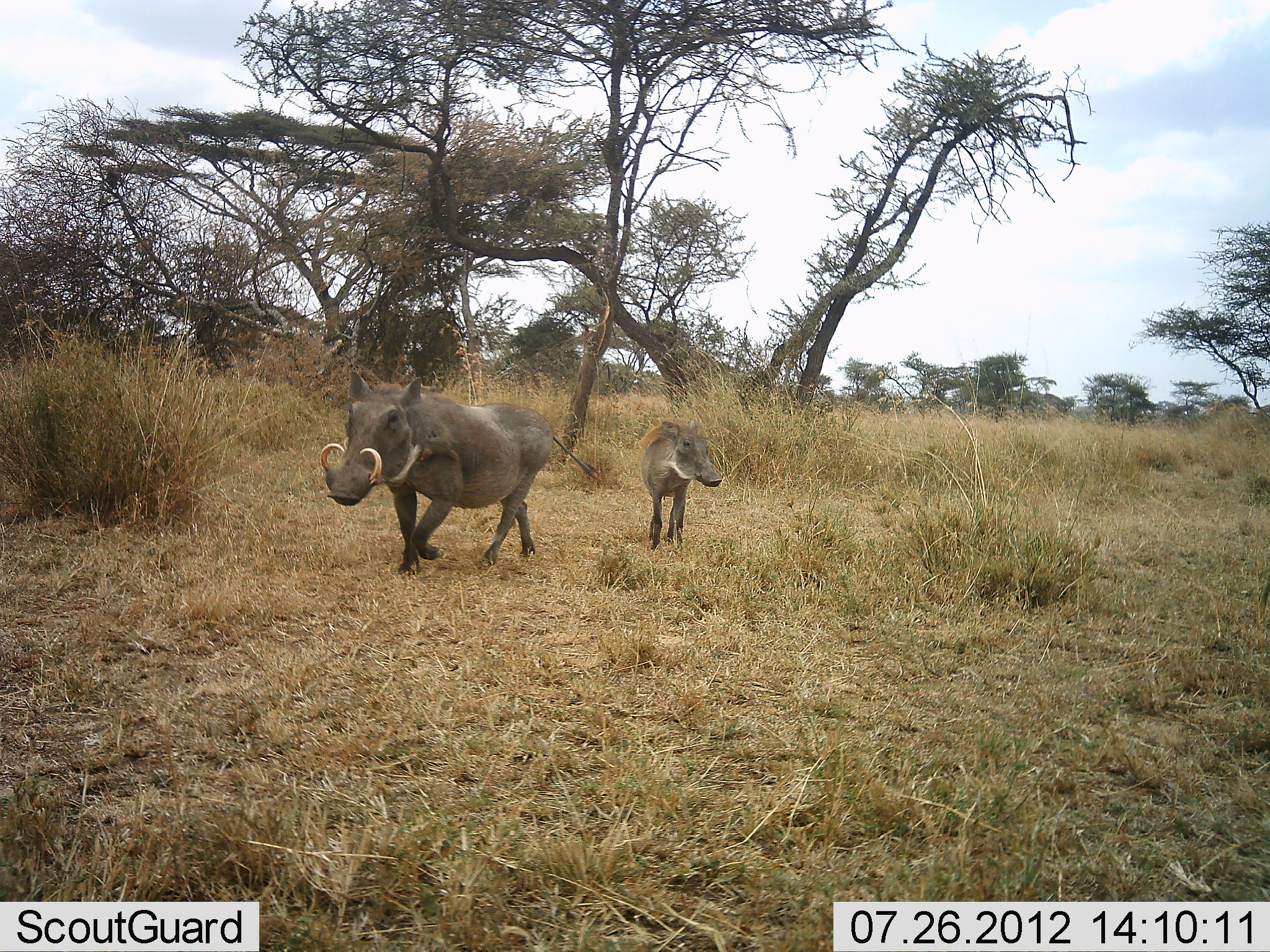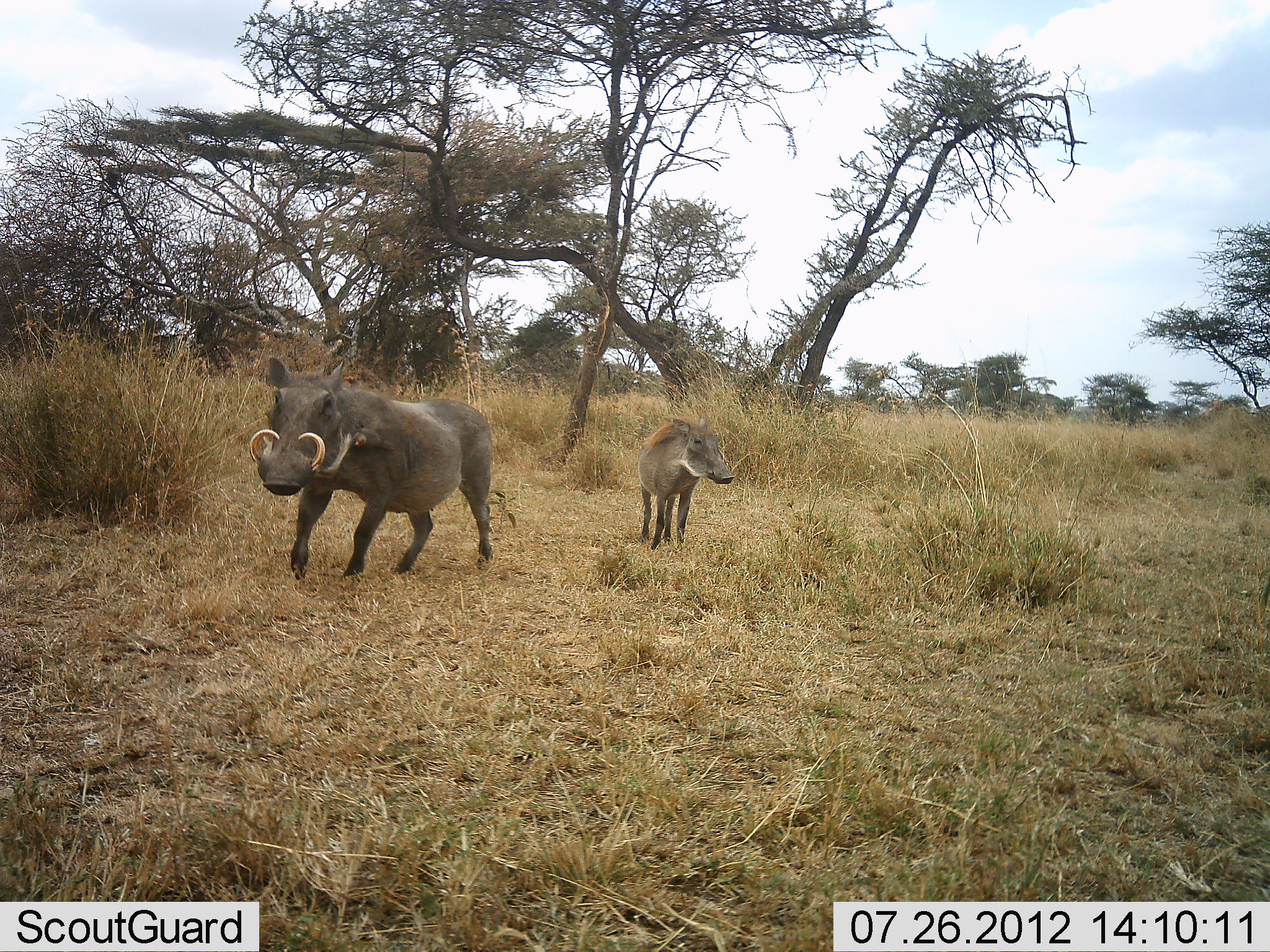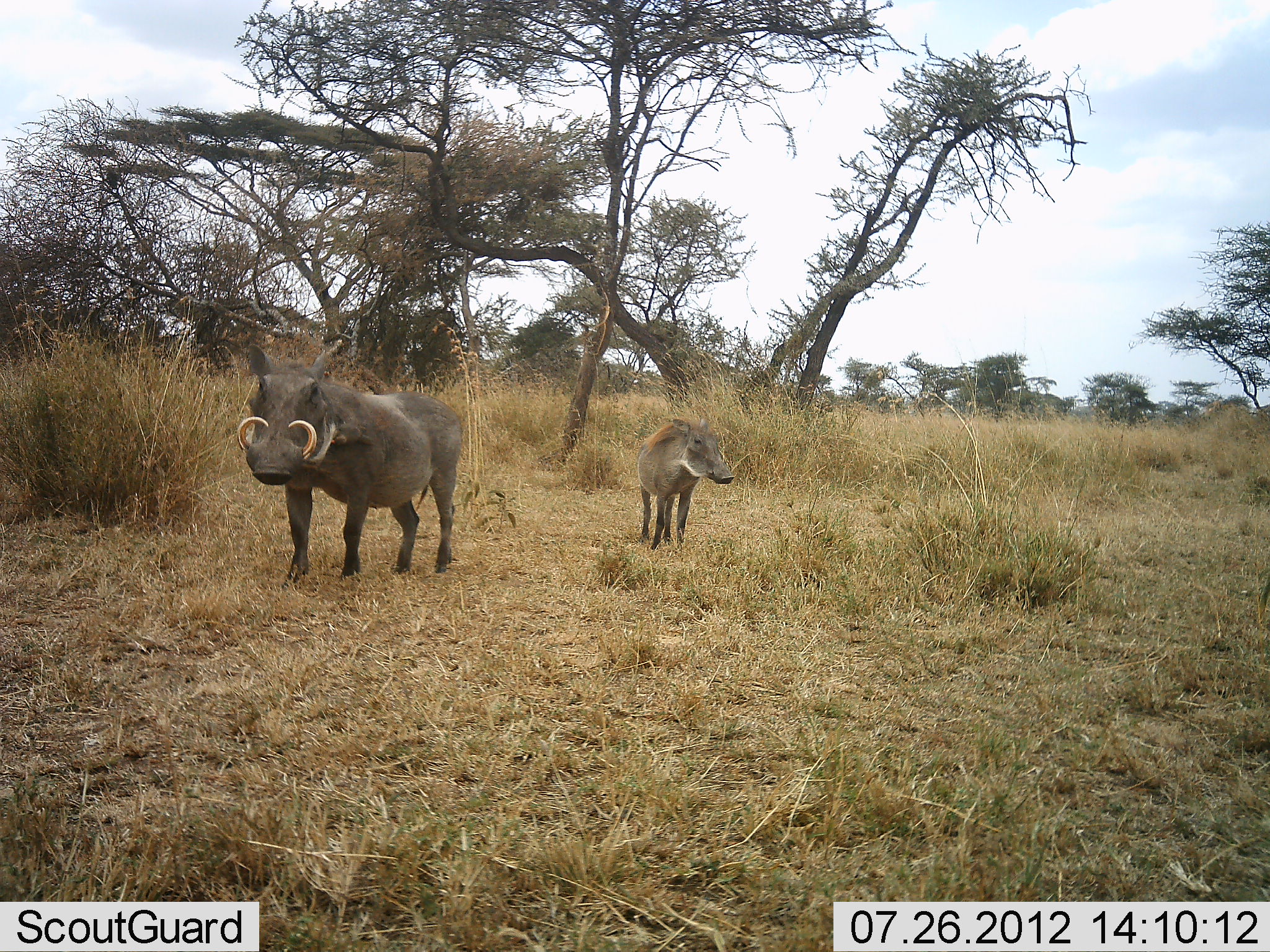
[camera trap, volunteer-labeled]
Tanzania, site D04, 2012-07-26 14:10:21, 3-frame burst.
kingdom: Animalia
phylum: Chordata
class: Mammalia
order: Artiodactyla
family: Suidae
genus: Phacochoerus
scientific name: Phacochoerus africanus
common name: warthog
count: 2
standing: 80%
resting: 0%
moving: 90%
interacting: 0%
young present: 30%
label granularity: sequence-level